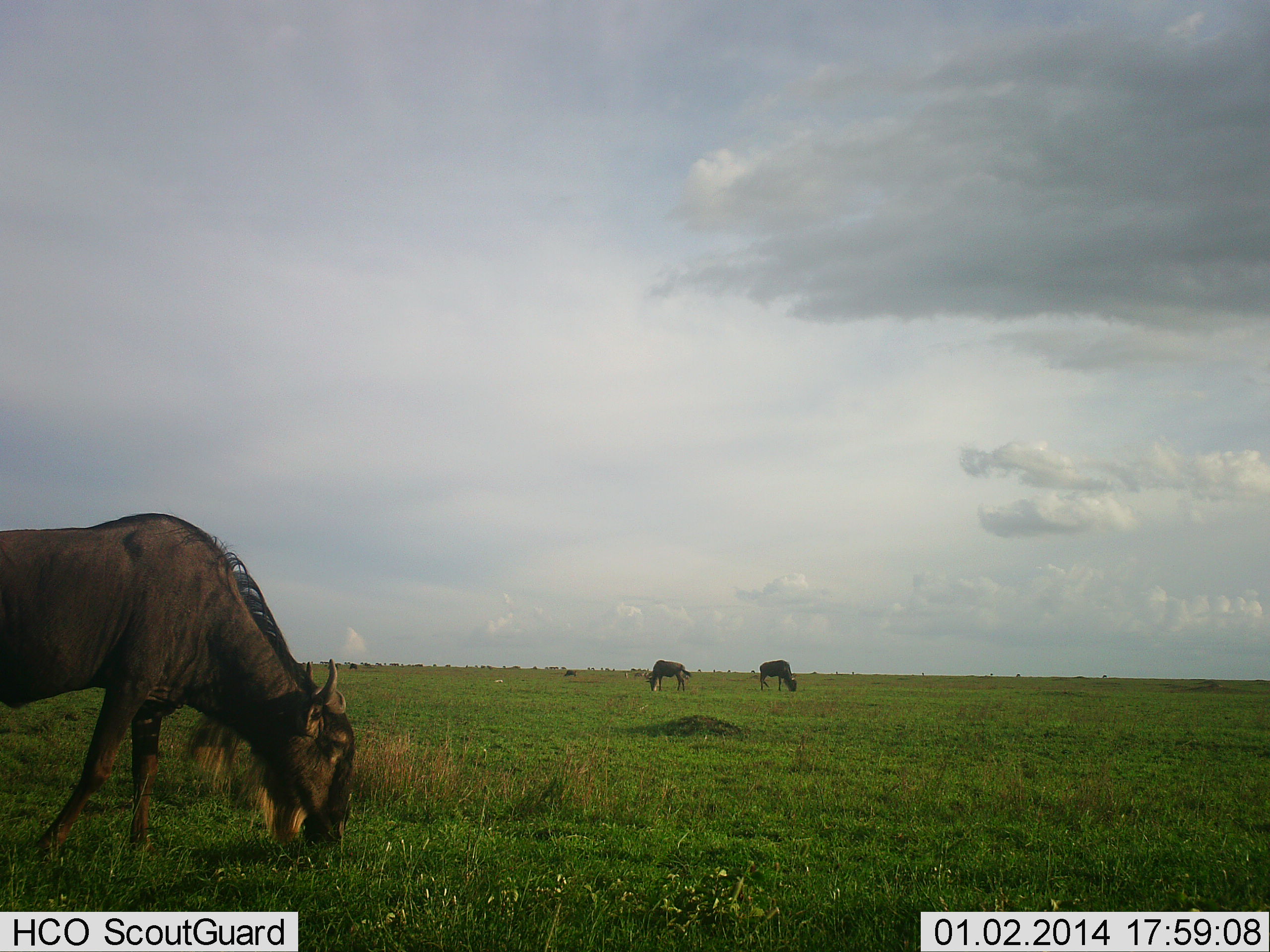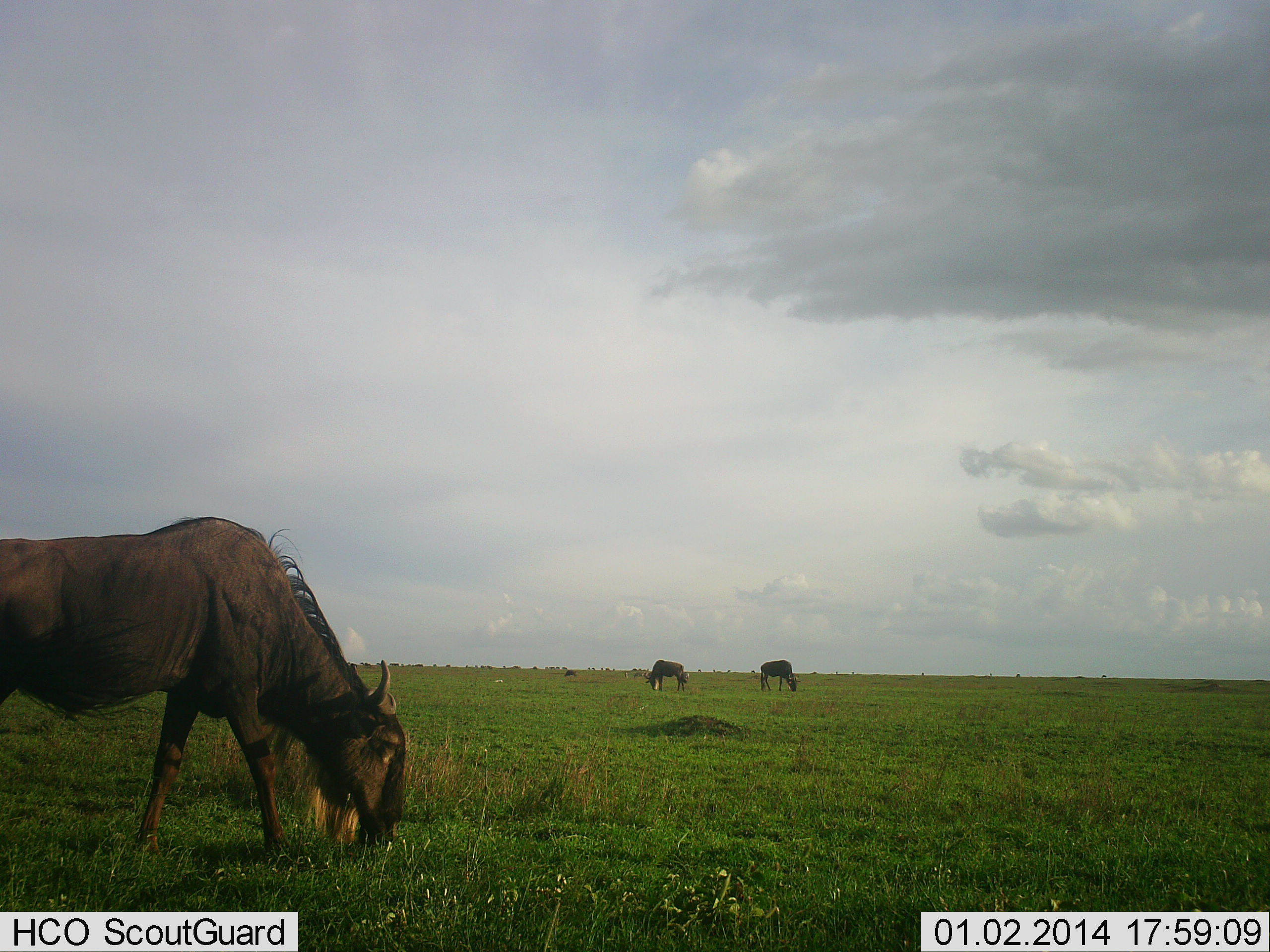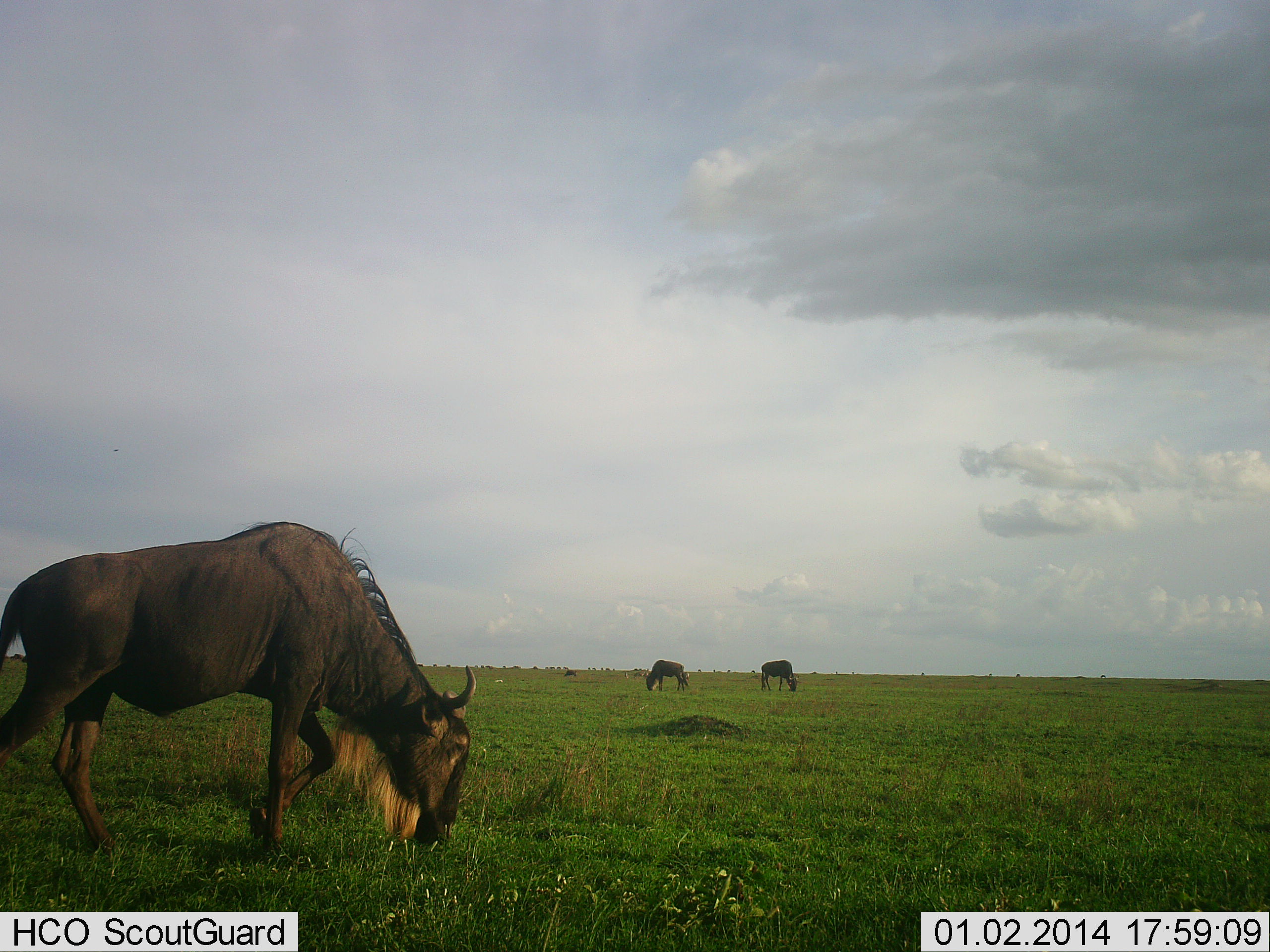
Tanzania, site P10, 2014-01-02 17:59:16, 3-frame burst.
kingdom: Animalia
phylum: Chordata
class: Mammalia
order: Artiodactyla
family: Bovidae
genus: Connochaetes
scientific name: Connochaetes taurinus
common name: blue wildebeest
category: wildebeest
Wildebeest (blue wildebeest) (Connochaetes taurinus), count 3. Behavior (volunteer vote fractions): standing 30%, resting 0%, moving 30%, interacting 0%. Young present (vote fraction): 0%. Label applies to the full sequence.